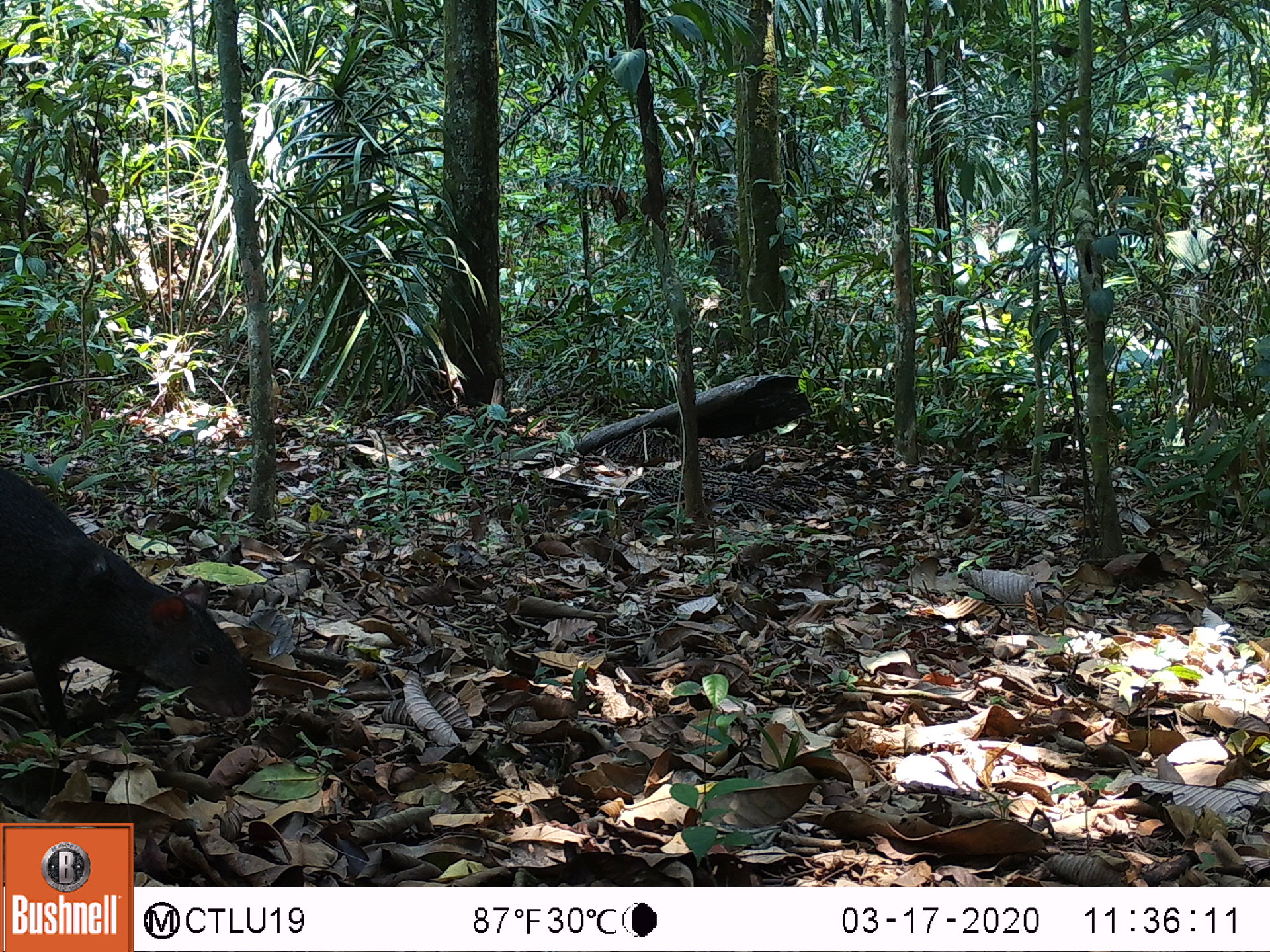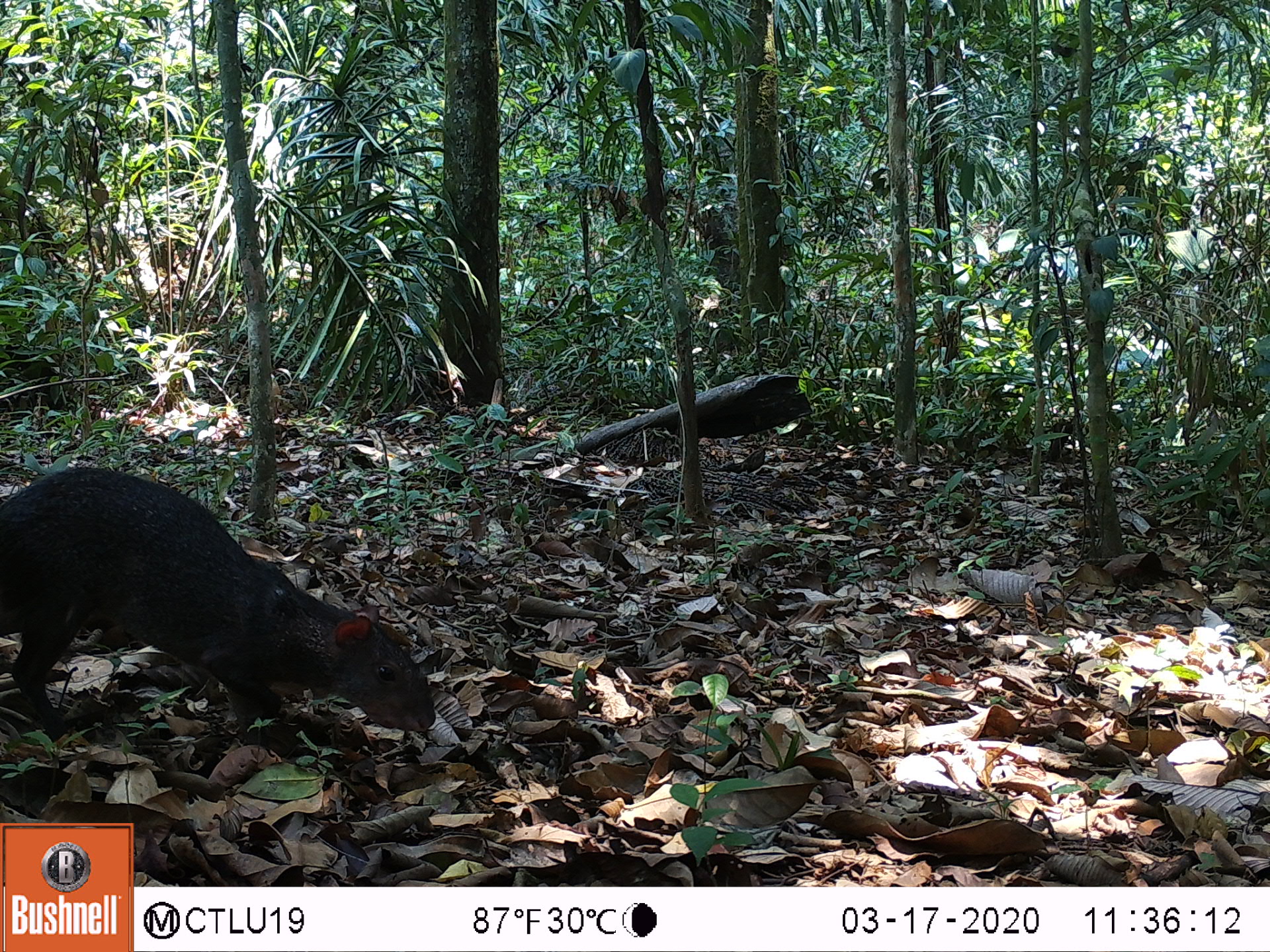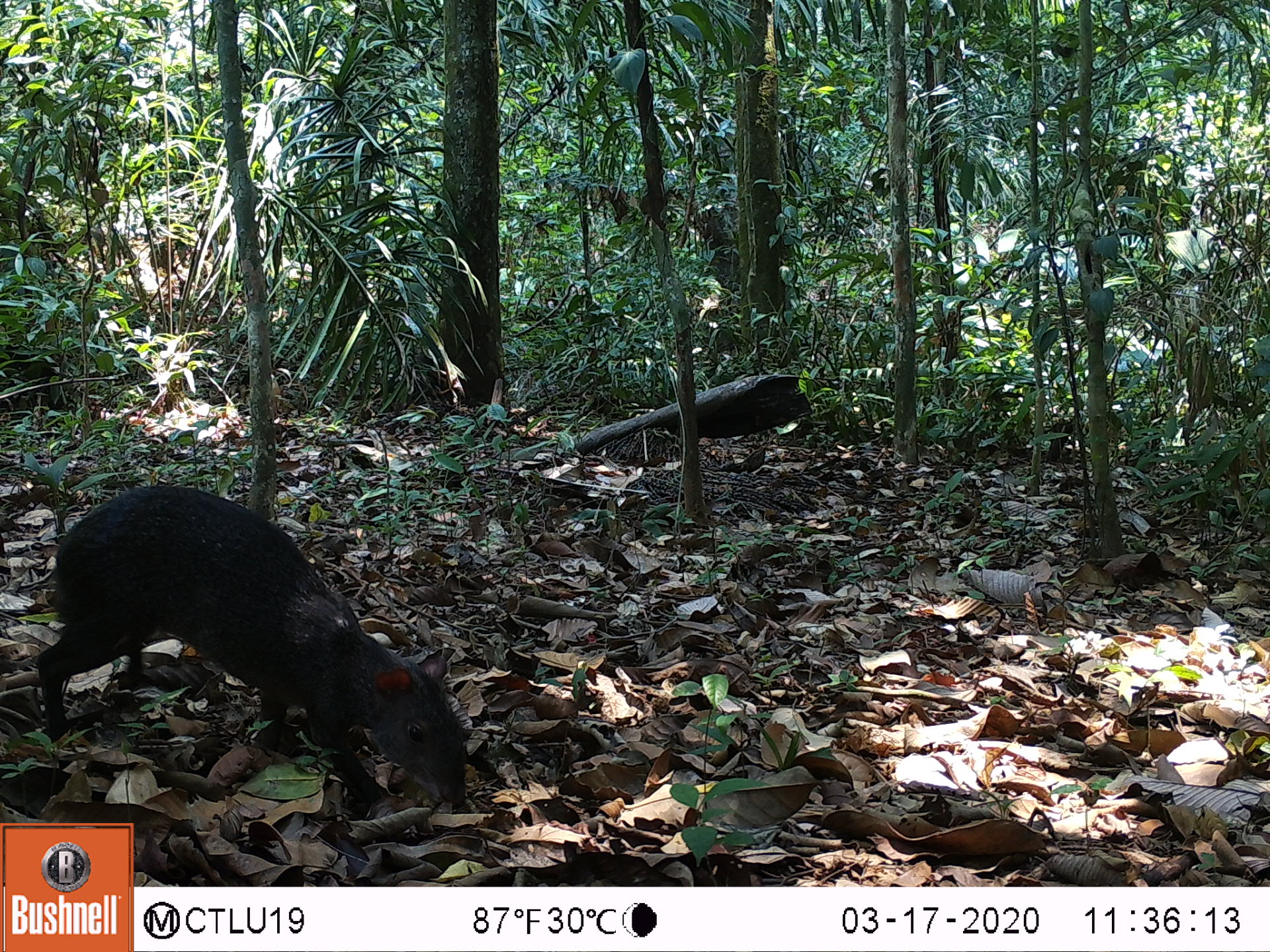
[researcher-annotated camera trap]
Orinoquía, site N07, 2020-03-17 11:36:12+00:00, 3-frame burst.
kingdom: Animalia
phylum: Chordata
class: Mammalia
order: Rodentia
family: Dasyproctidae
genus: Dasyprocta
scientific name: Dasyprocta fuliginosa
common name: black agouti